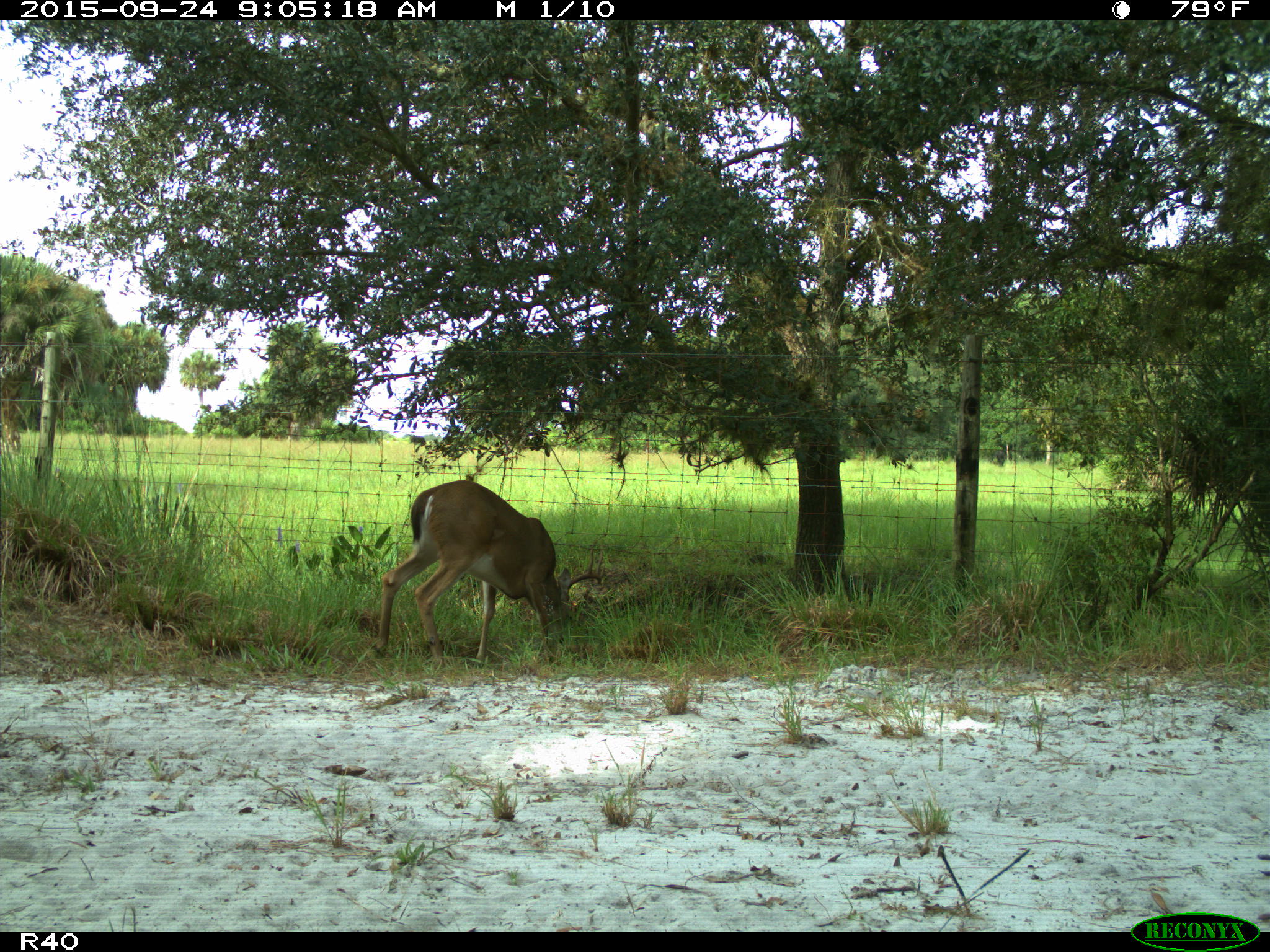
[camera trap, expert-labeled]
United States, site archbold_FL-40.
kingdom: Animalia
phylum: Chordata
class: Mammalia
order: Artiodactyla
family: Cervidae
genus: Odocoileus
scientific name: Odocoileus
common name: deer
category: unidentified deer